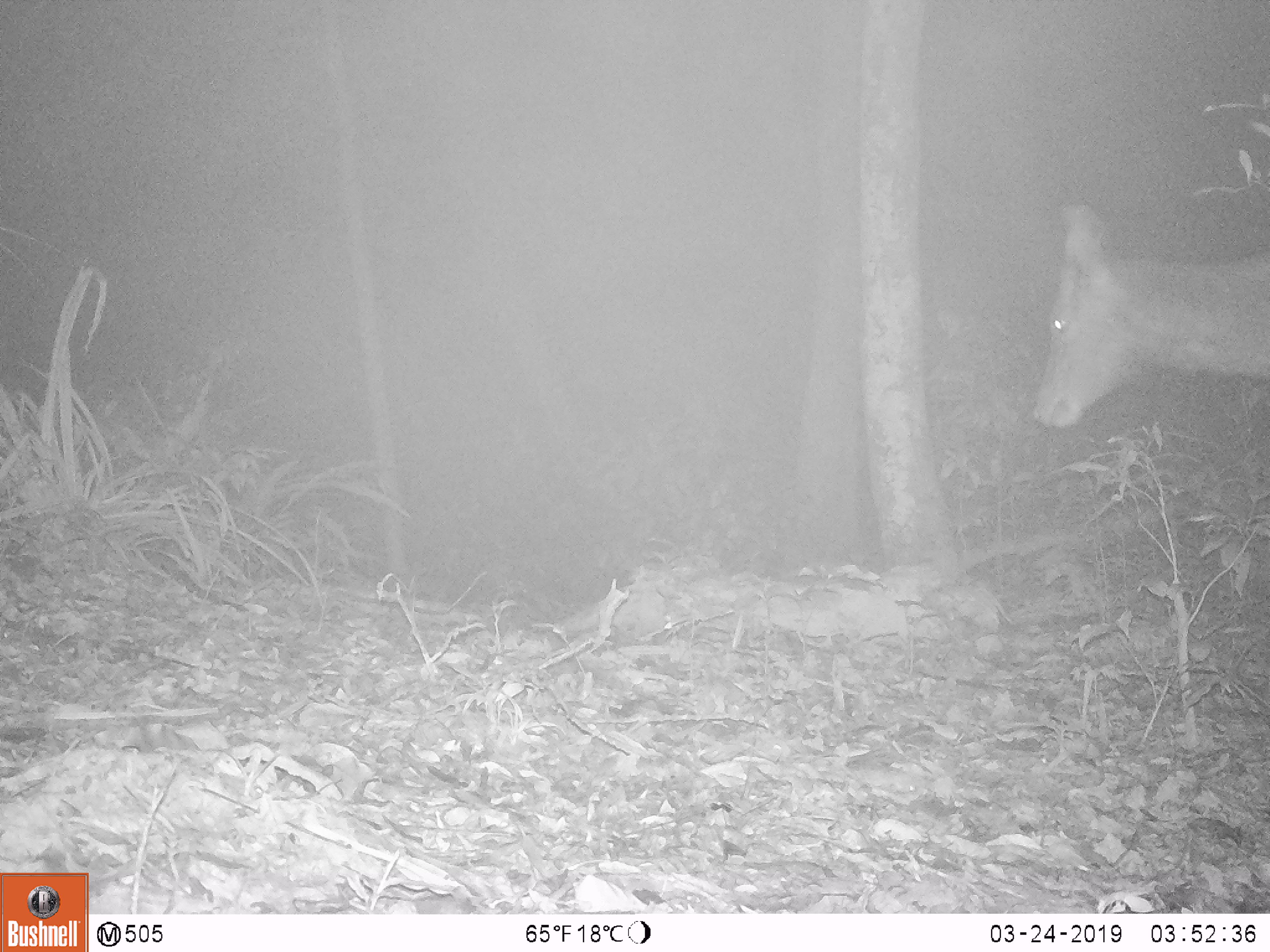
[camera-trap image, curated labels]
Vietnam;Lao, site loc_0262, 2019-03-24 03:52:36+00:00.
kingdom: Animalia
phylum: Chordata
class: Mammalia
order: Artiodactyla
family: Cervidae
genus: Rusa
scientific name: Rusa unicolor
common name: sambar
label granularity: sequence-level